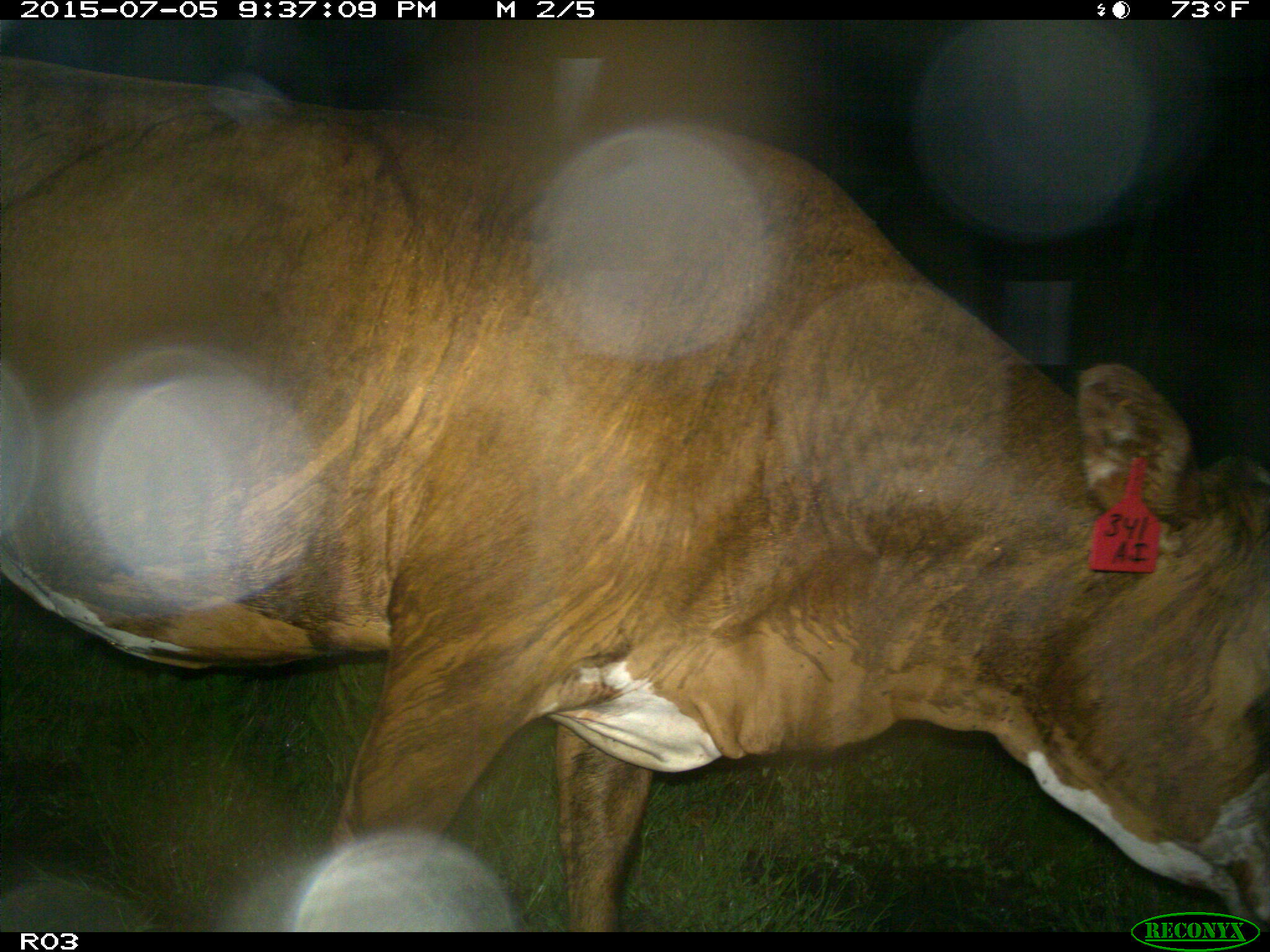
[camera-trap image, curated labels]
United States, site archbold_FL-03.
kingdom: Animalia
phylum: Chordata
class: Mammalia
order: Artiodactyla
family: Bovidae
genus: Bos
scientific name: Bos taurus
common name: domestic cow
Bos taurus (domestic cow).